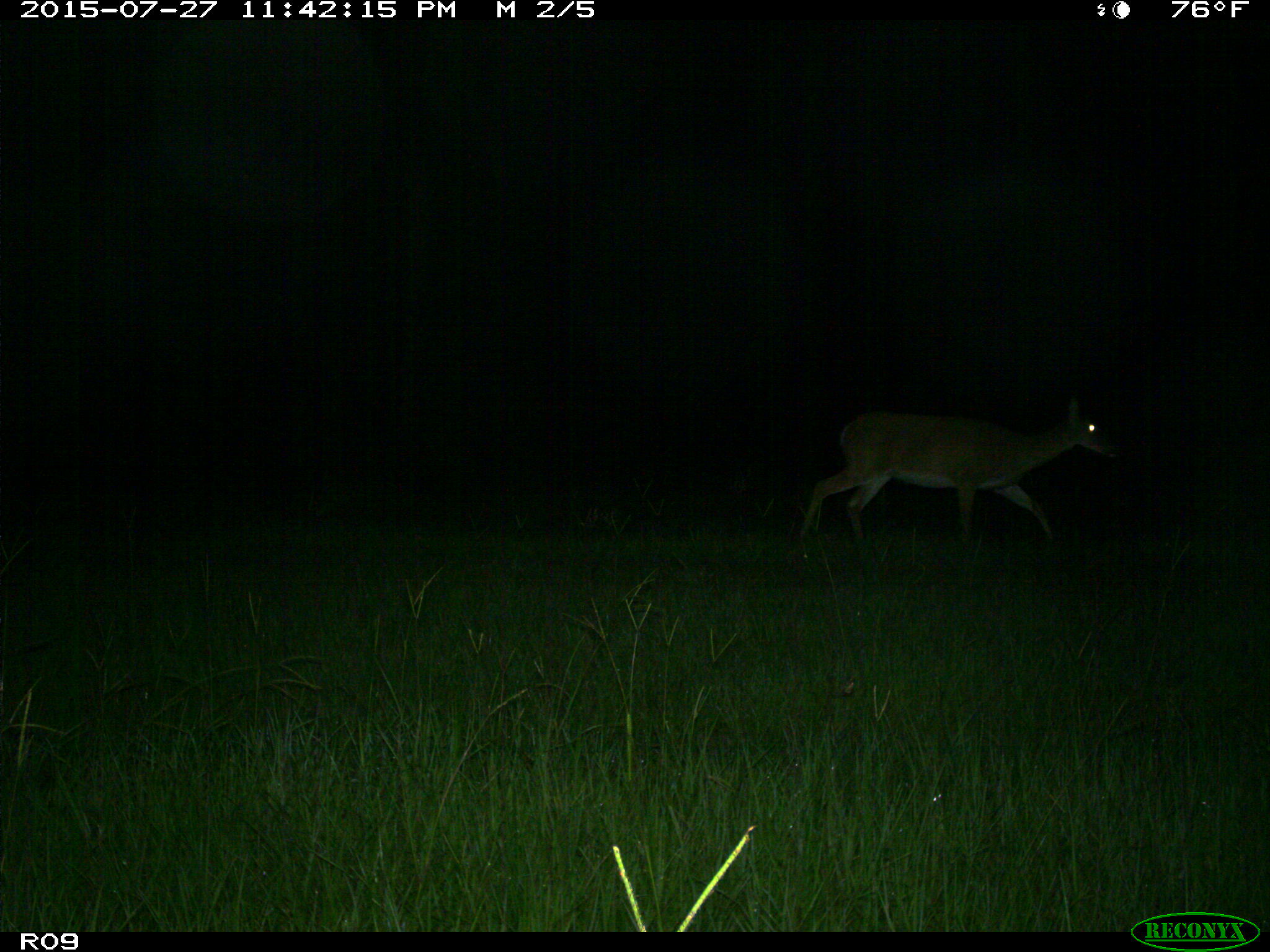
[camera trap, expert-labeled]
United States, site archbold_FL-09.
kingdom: Animalia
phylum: Chordata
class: Mammalia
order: Artiodactyla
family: Cervidae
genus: Odocoileus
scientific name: Odocoileus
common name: deer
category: unidentified deer